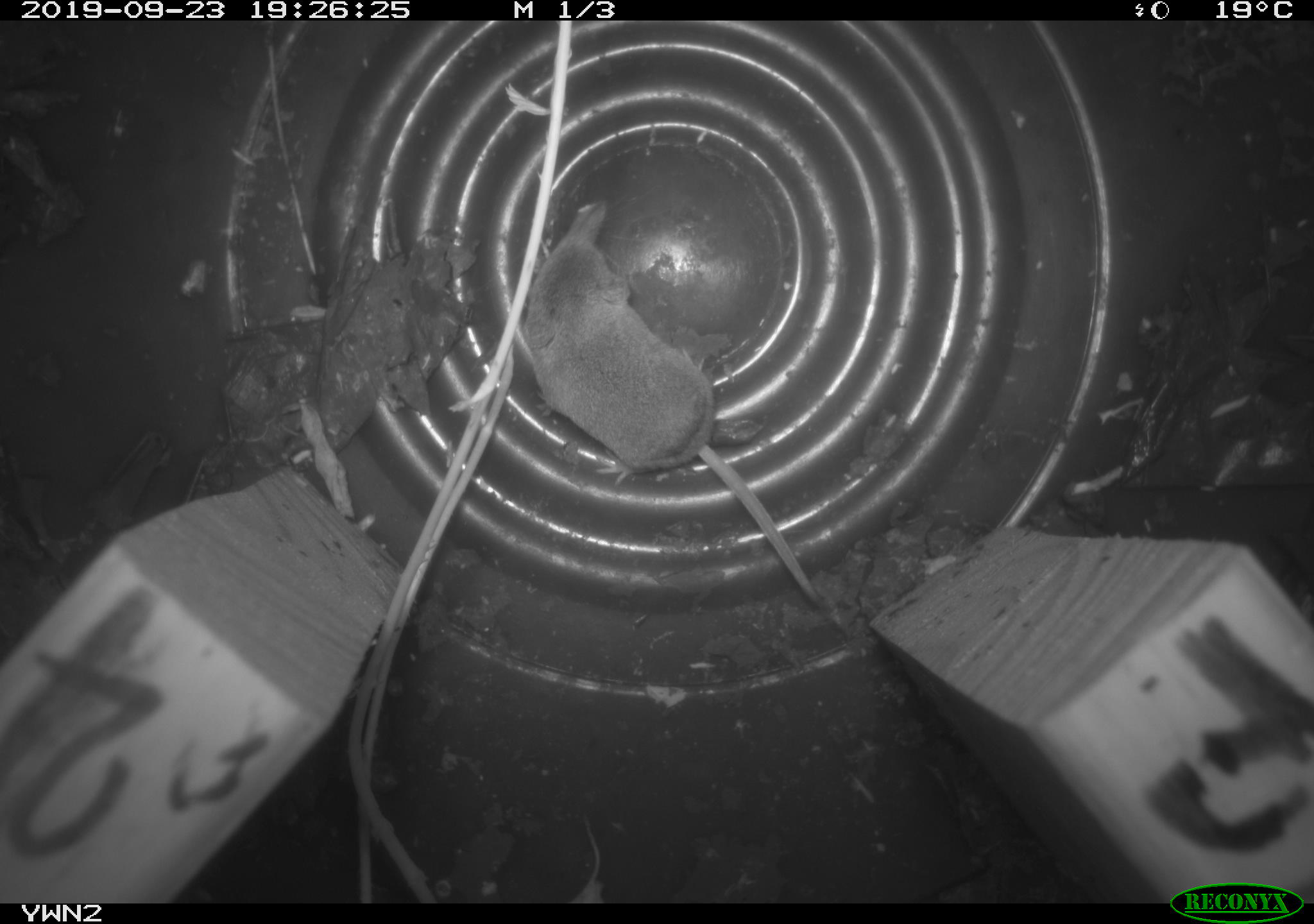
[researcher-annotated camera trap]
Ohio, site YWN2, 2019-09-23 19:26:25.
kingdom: Animalia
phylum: Chordata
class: Mammalia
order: Eulipotyphla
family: Soricidae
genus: Sorex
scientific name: Sorex cinereus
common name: masked shrew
Masked shrew (Sorex cinereus).